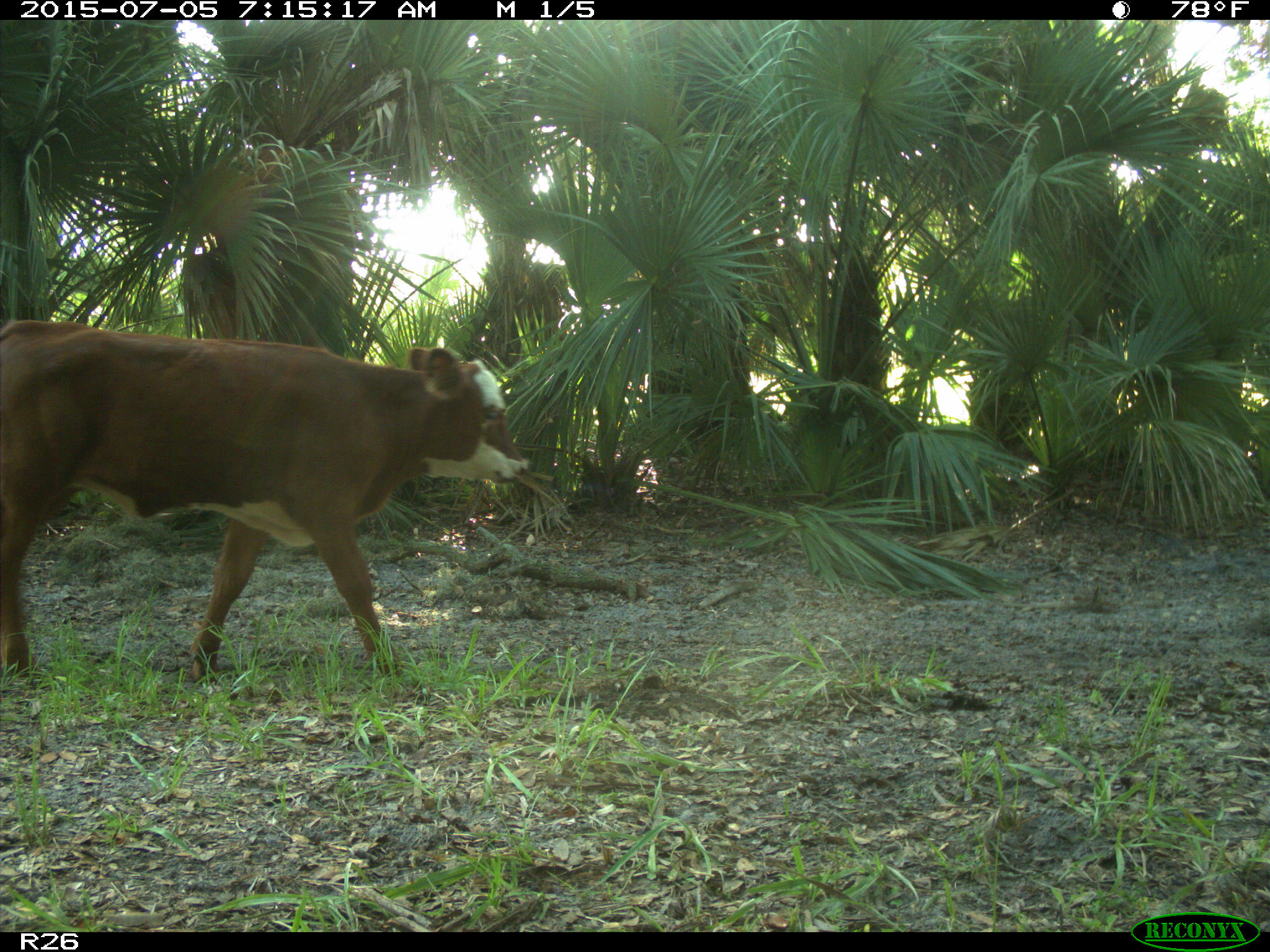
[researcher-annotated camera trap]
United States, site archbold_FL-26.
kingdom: Animalia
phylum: Chordata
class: Mammalia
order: Artiodactyla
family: Bovidae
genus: Bos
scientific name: Bos taurus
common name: domestic cow